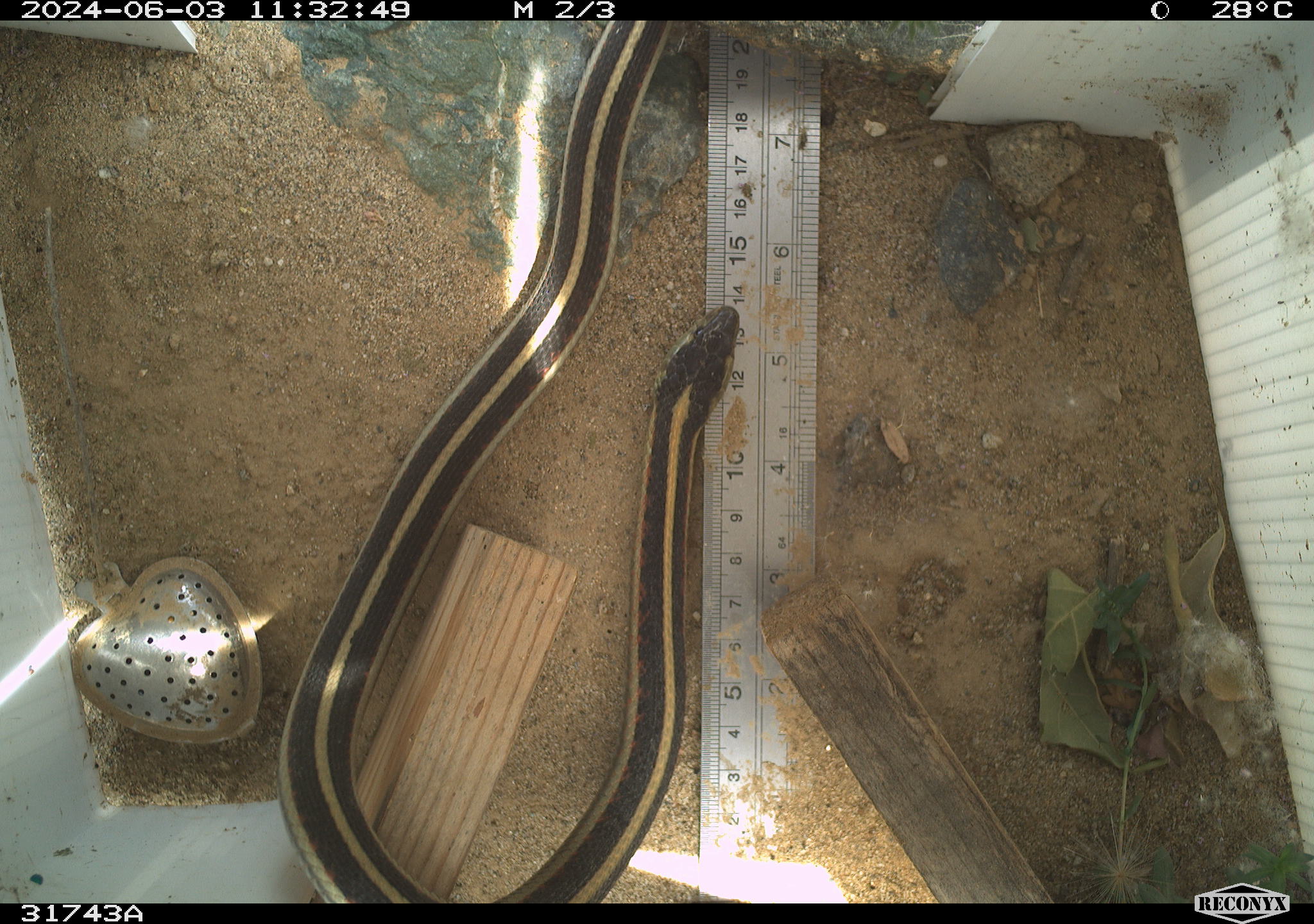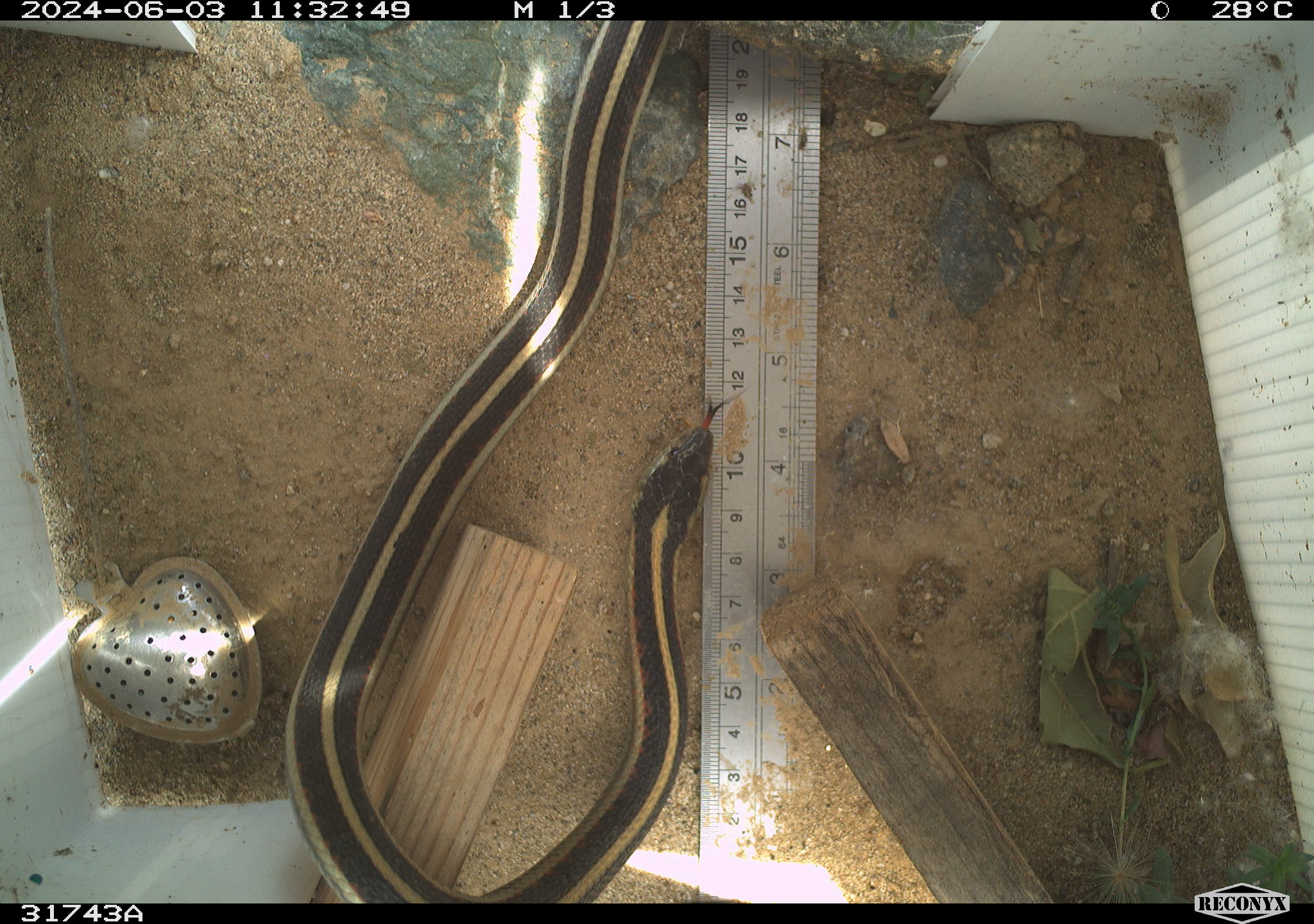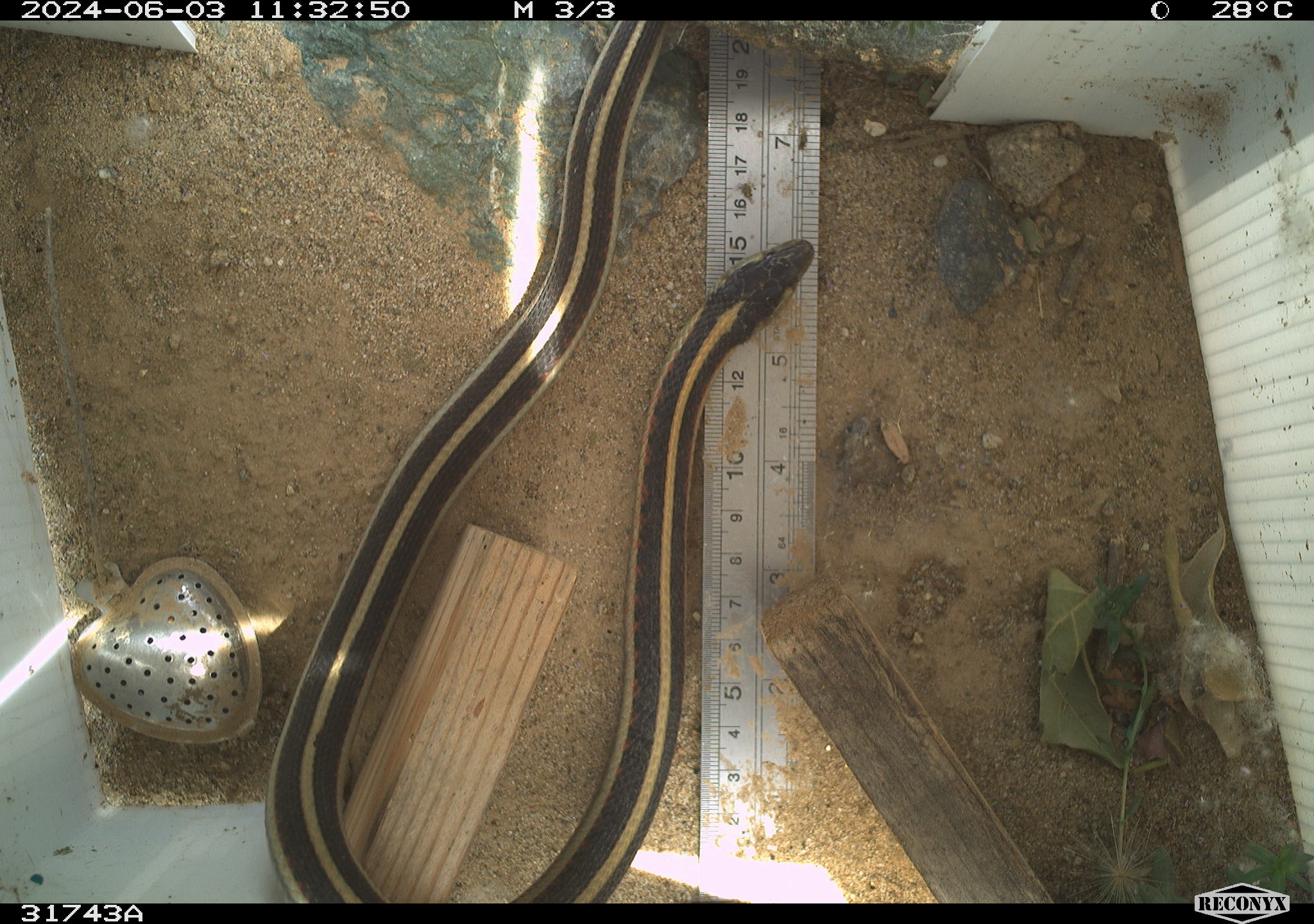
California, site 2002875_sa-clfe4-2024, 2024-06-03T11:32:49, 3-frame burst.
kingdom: Animalia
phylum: Chordata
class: Reptilia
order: Squamata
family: Colubridae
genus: Thamnophis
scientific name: Thamnophis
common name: american gartersnakes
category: thamnophis species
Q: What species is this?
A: Thamnophis species (american gartersnakes) (Thamnophis).